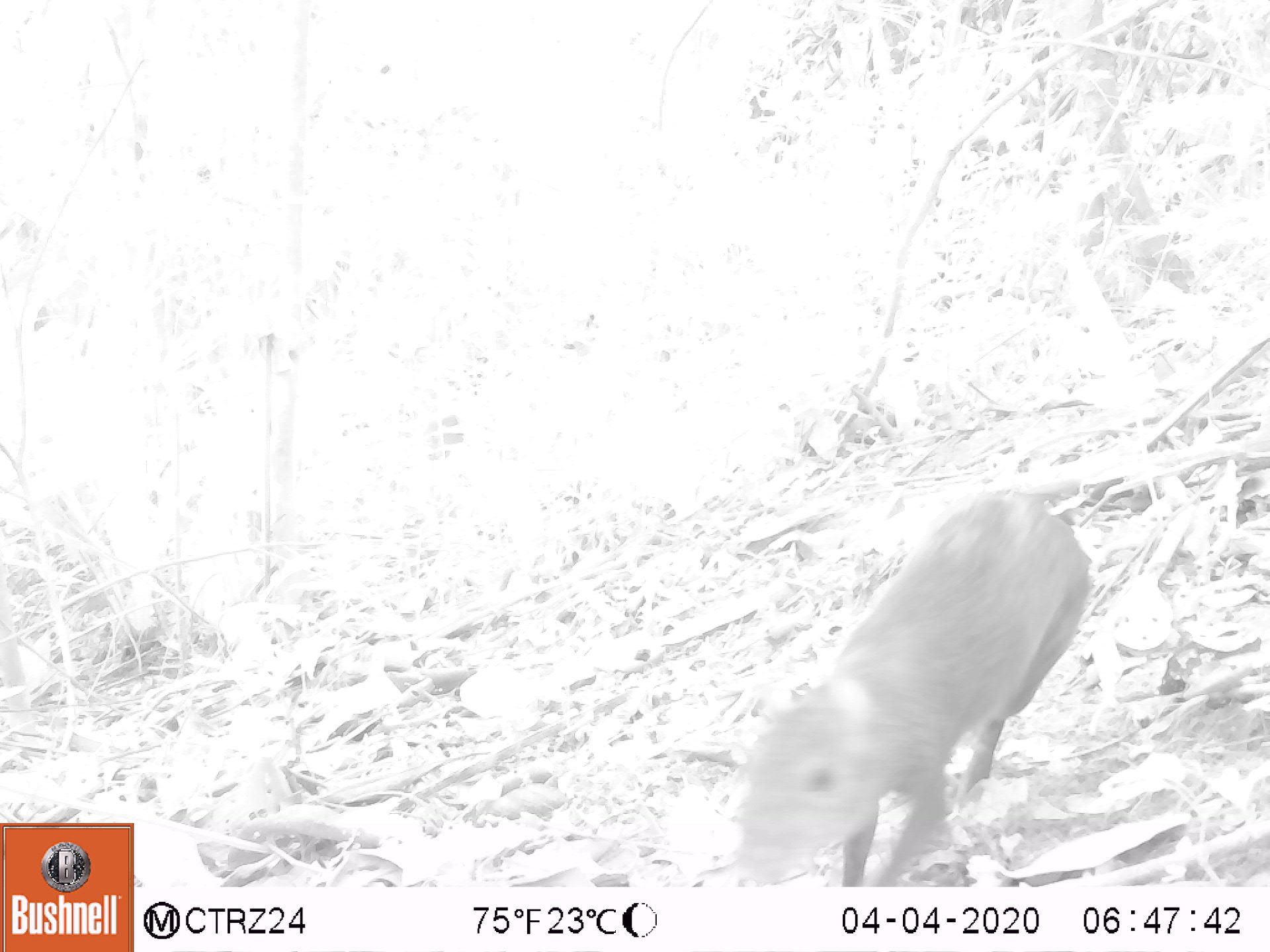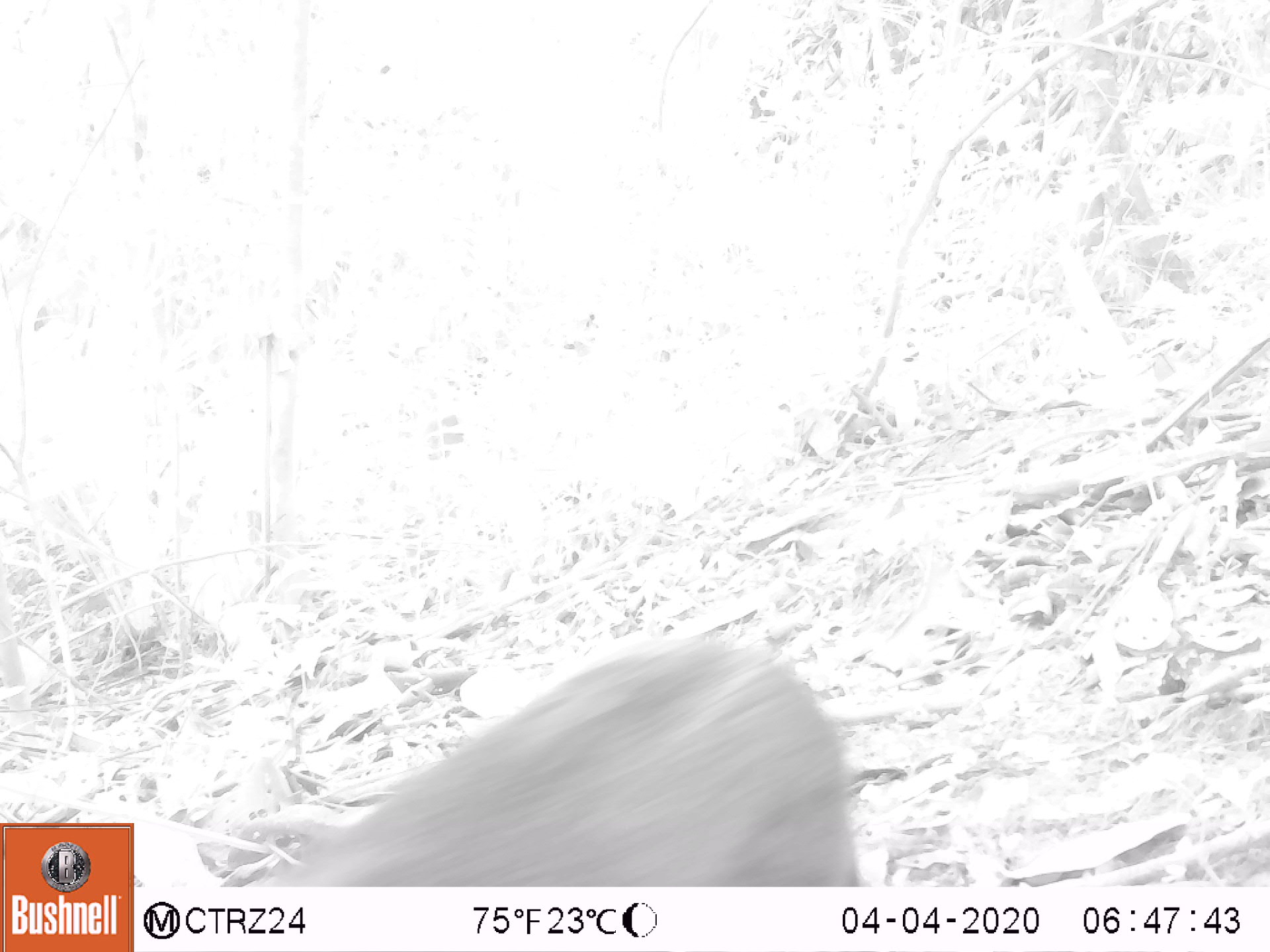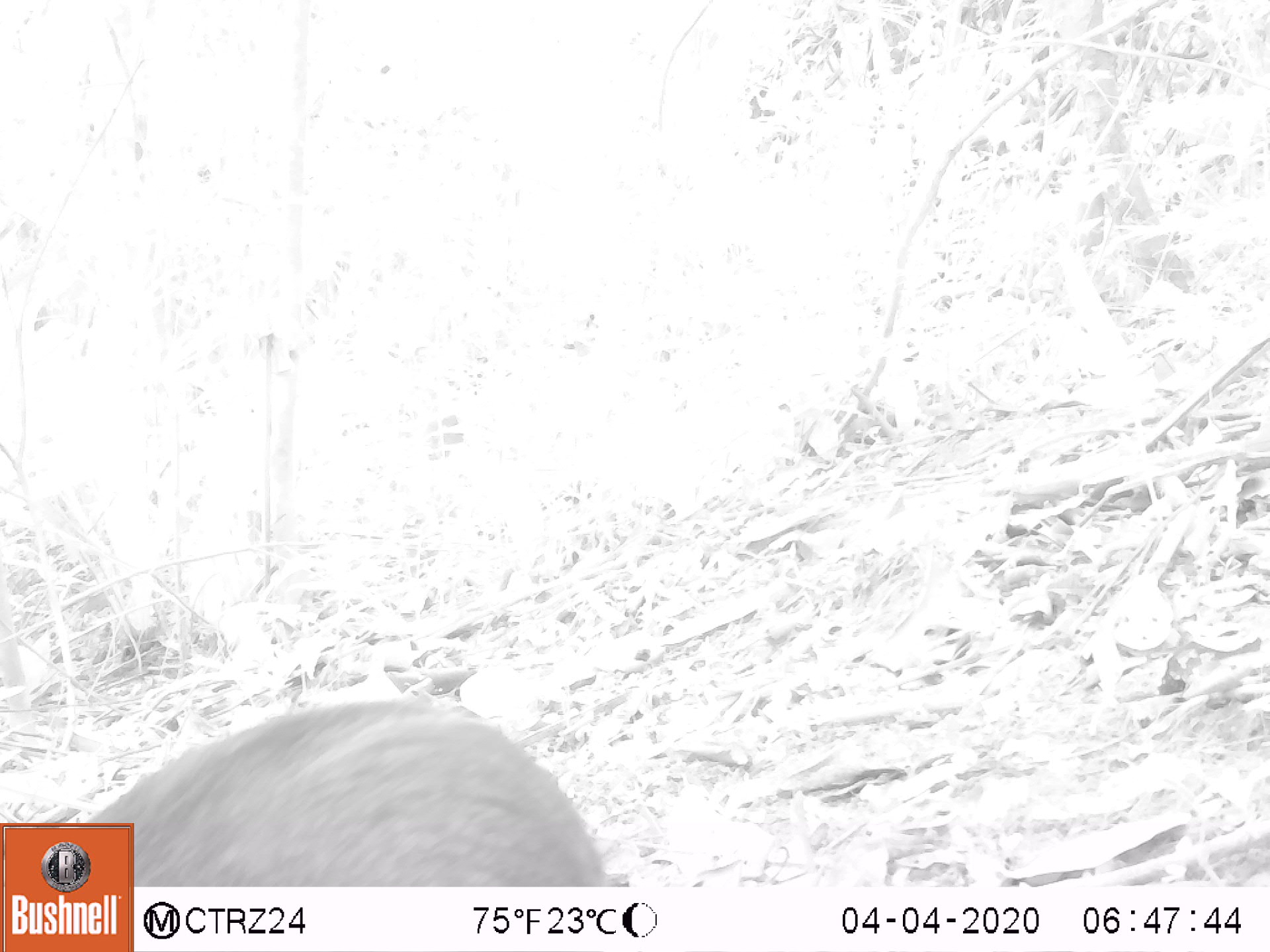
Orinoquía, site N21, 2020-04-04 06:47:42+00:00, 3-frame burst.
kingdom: Animalia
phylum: Chordata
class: Mammalia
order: Rodentia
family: Dasyproctidae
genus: Dasyprocta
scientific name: Dasyprocta fuliginosa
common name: black agouti